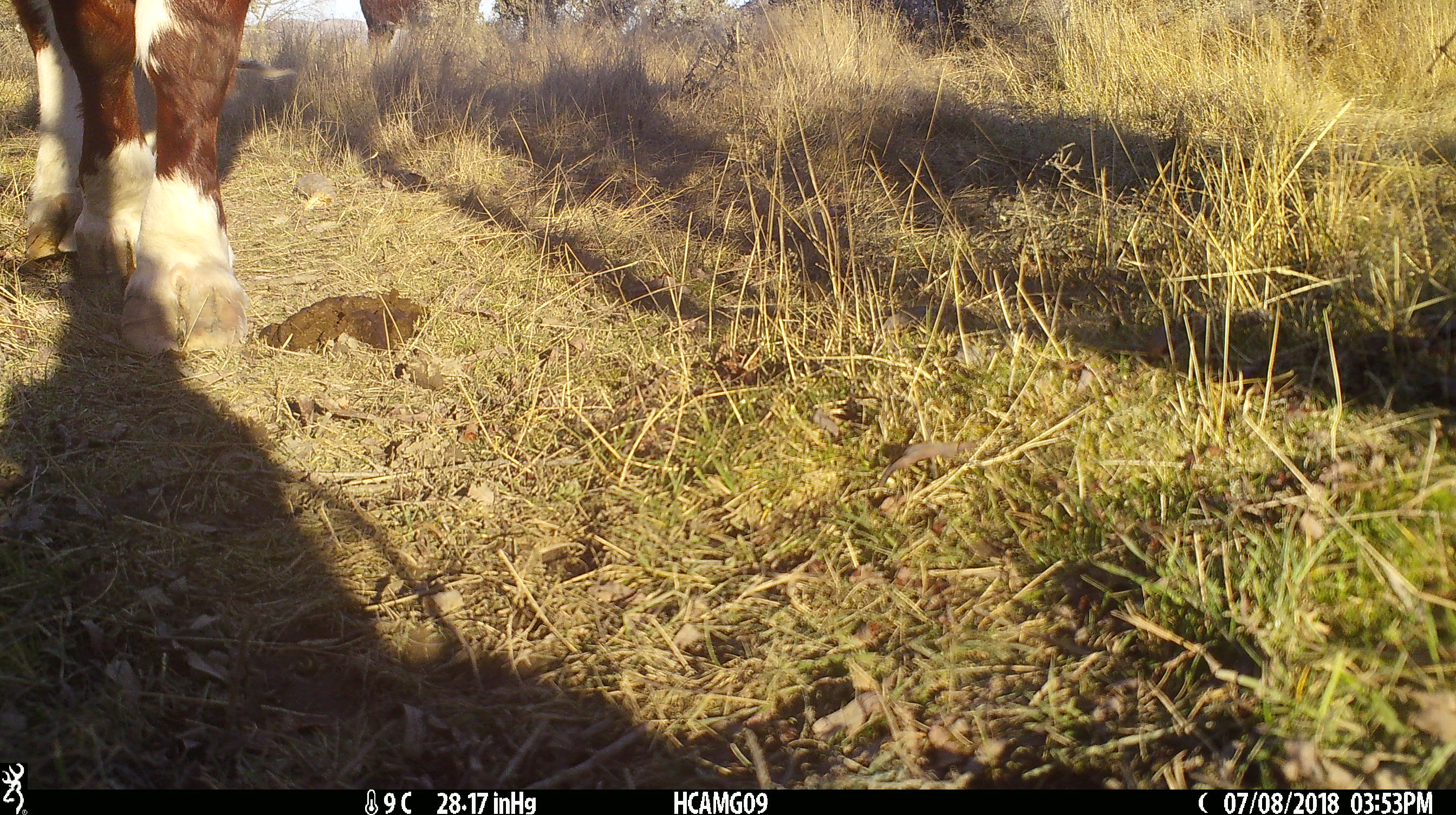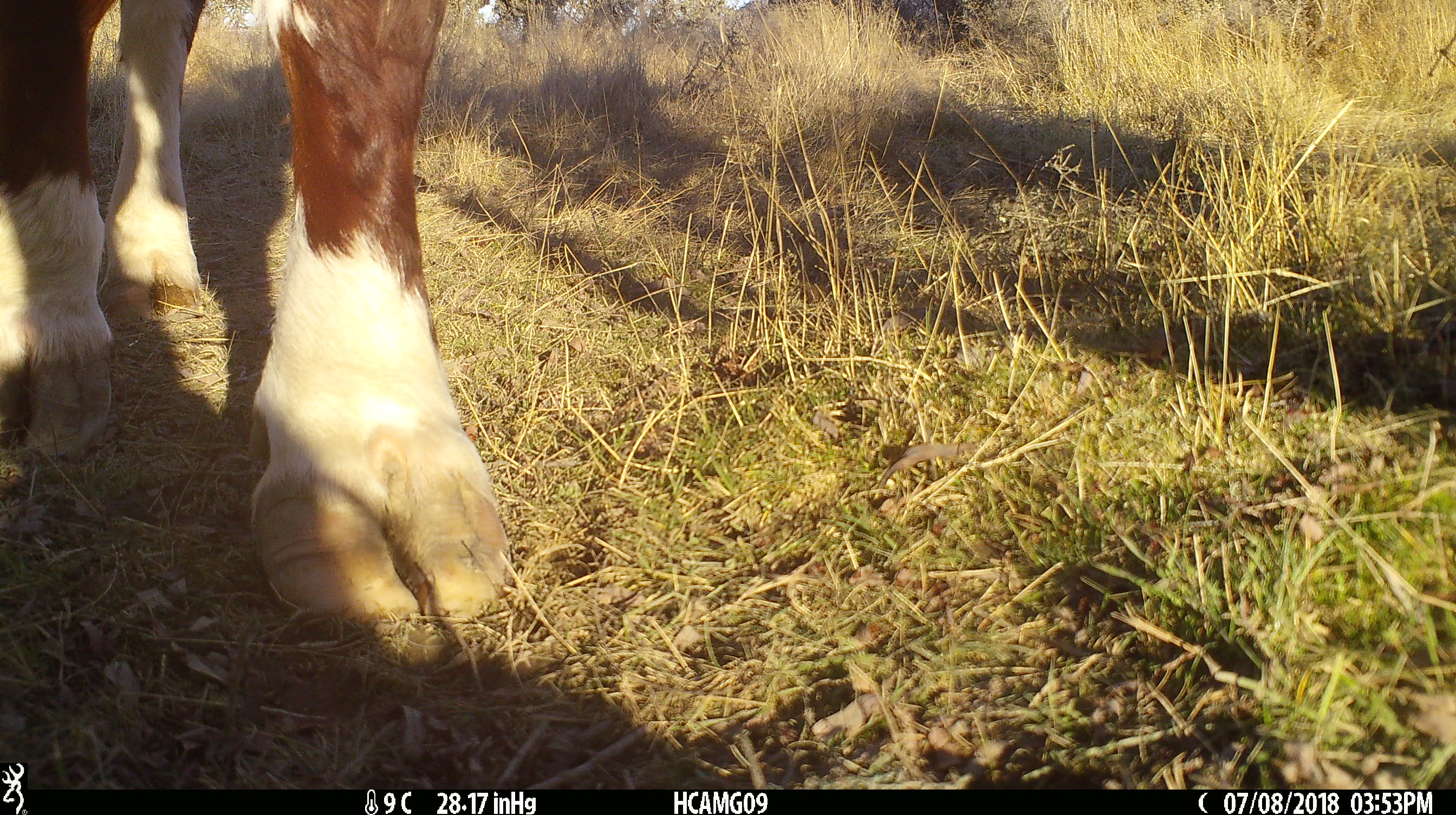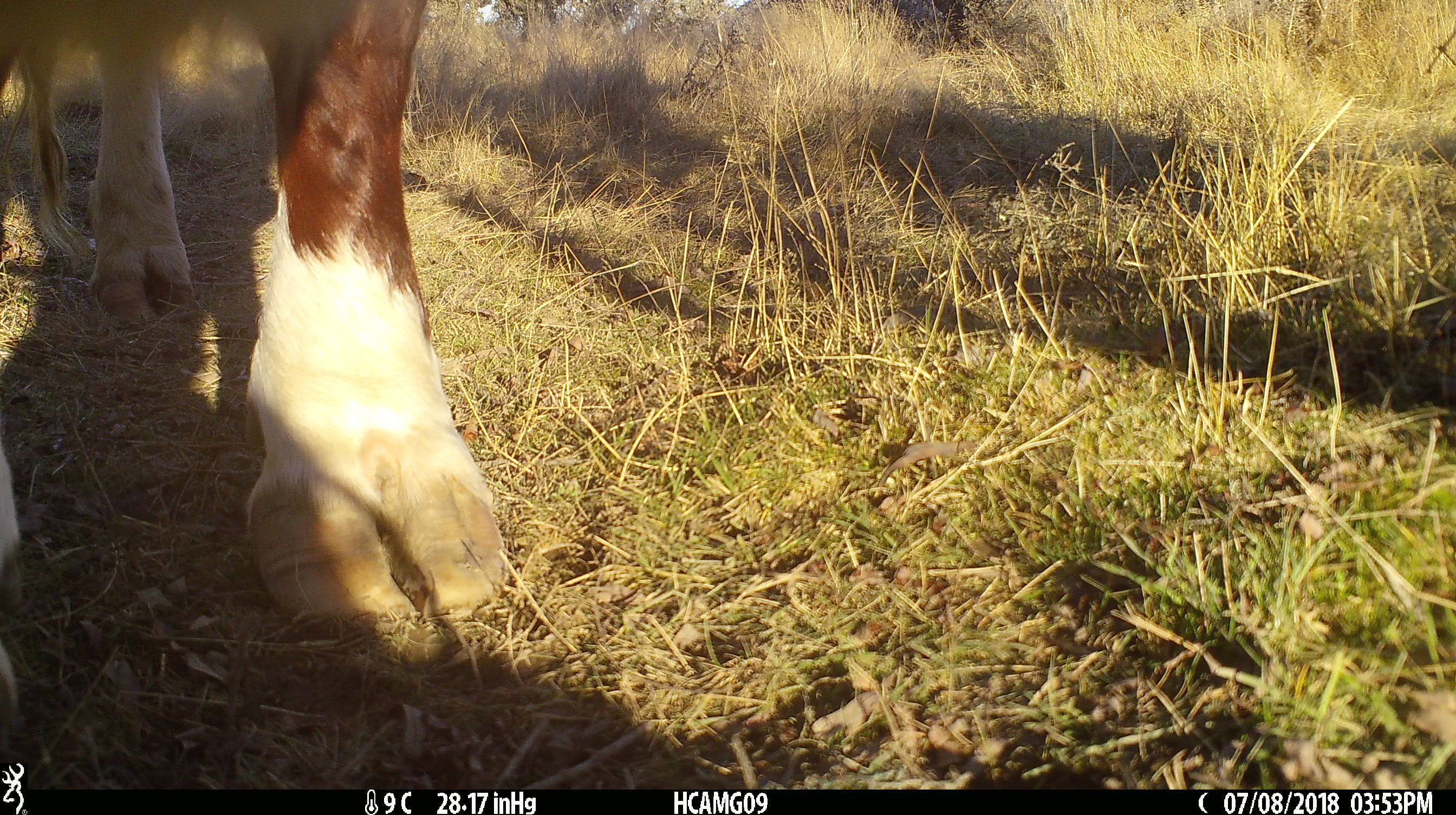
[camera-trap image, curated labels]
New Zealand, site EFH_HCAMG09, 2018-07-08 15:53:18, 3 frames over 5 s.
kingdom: Animalia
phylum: Chordata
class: Mammalia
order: Artiodactyla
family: Bovidae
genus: Bos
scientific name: Bos taurus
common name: domestic cow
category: cow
Cow (domestic cow) (Bos taurus).